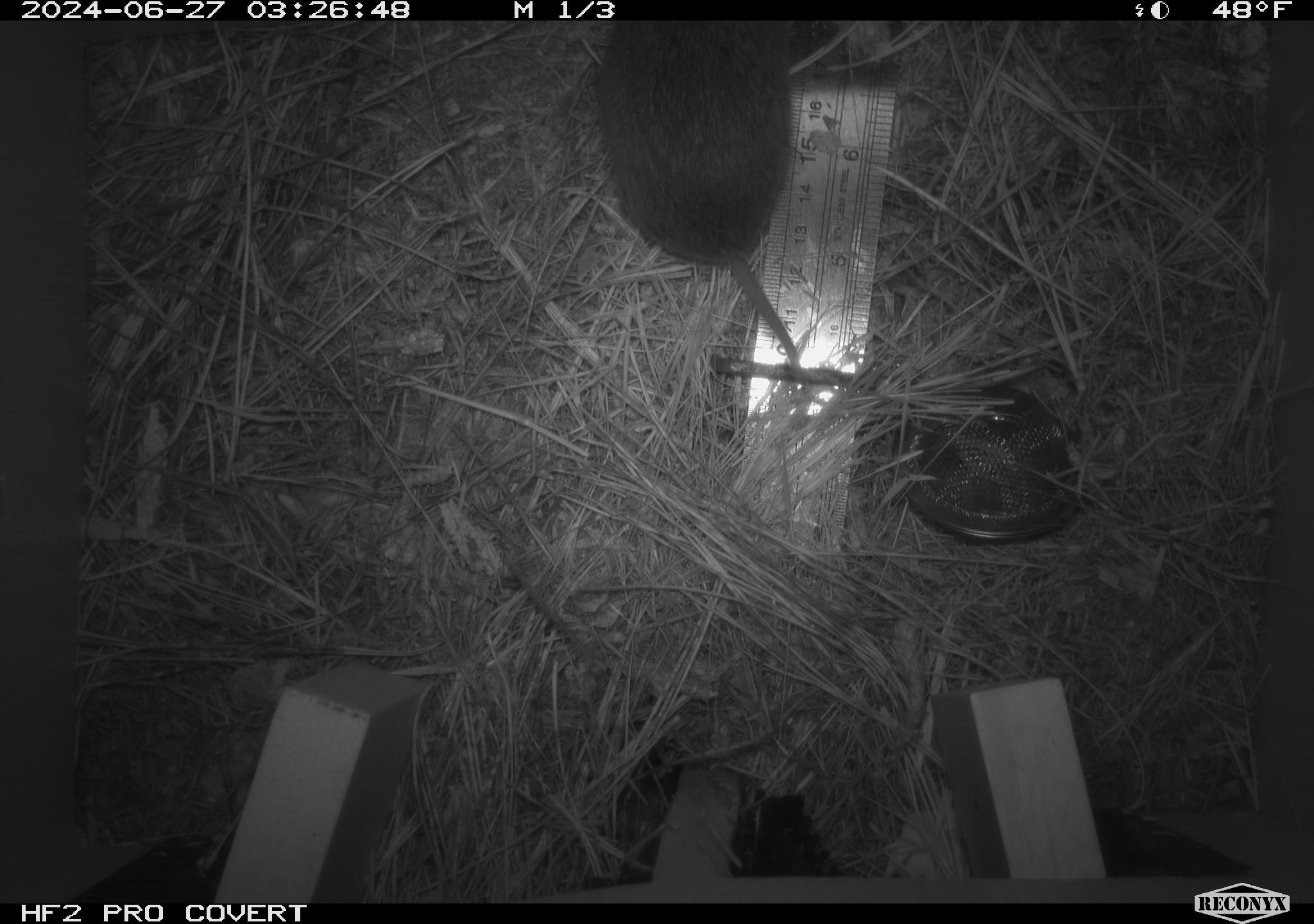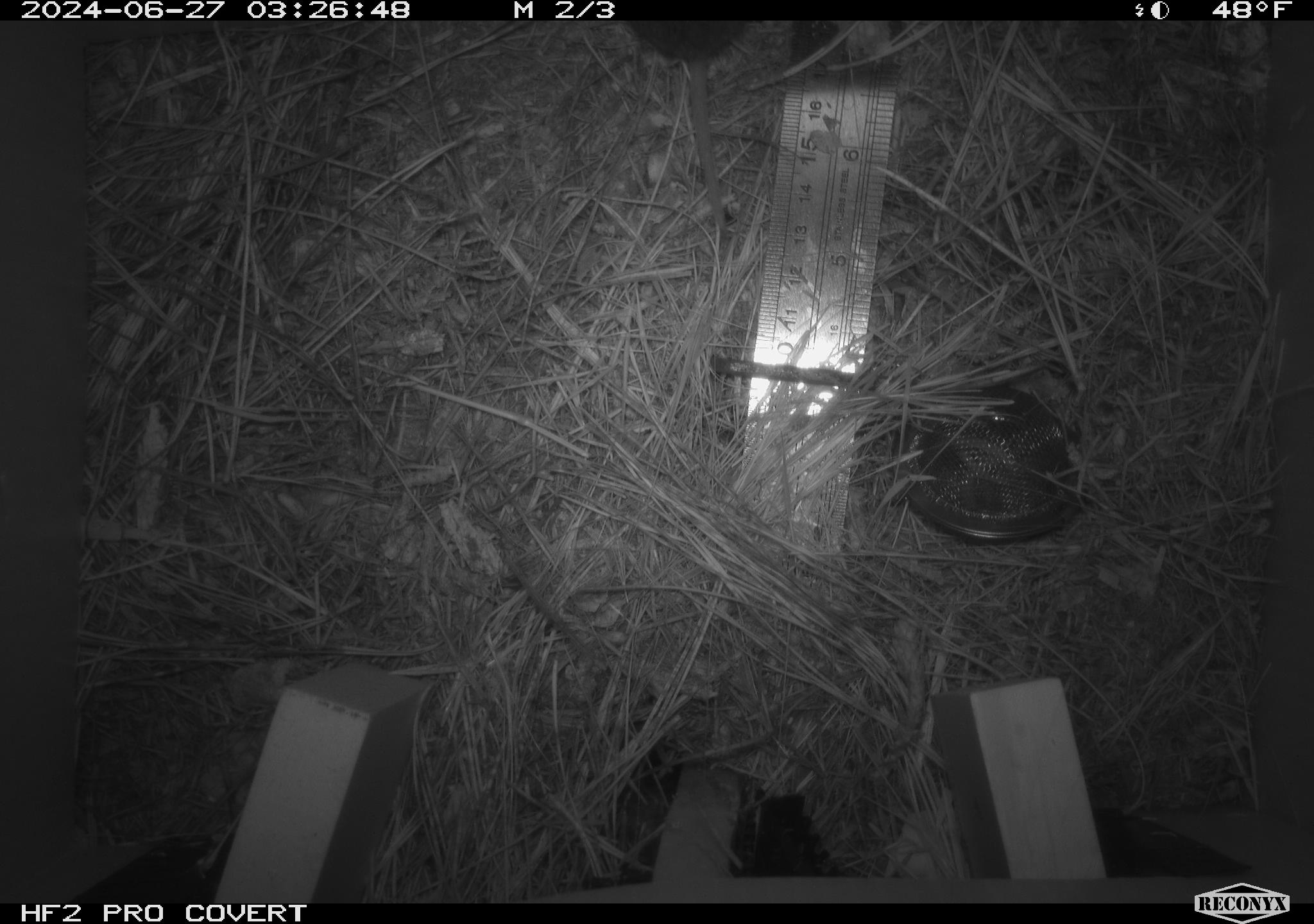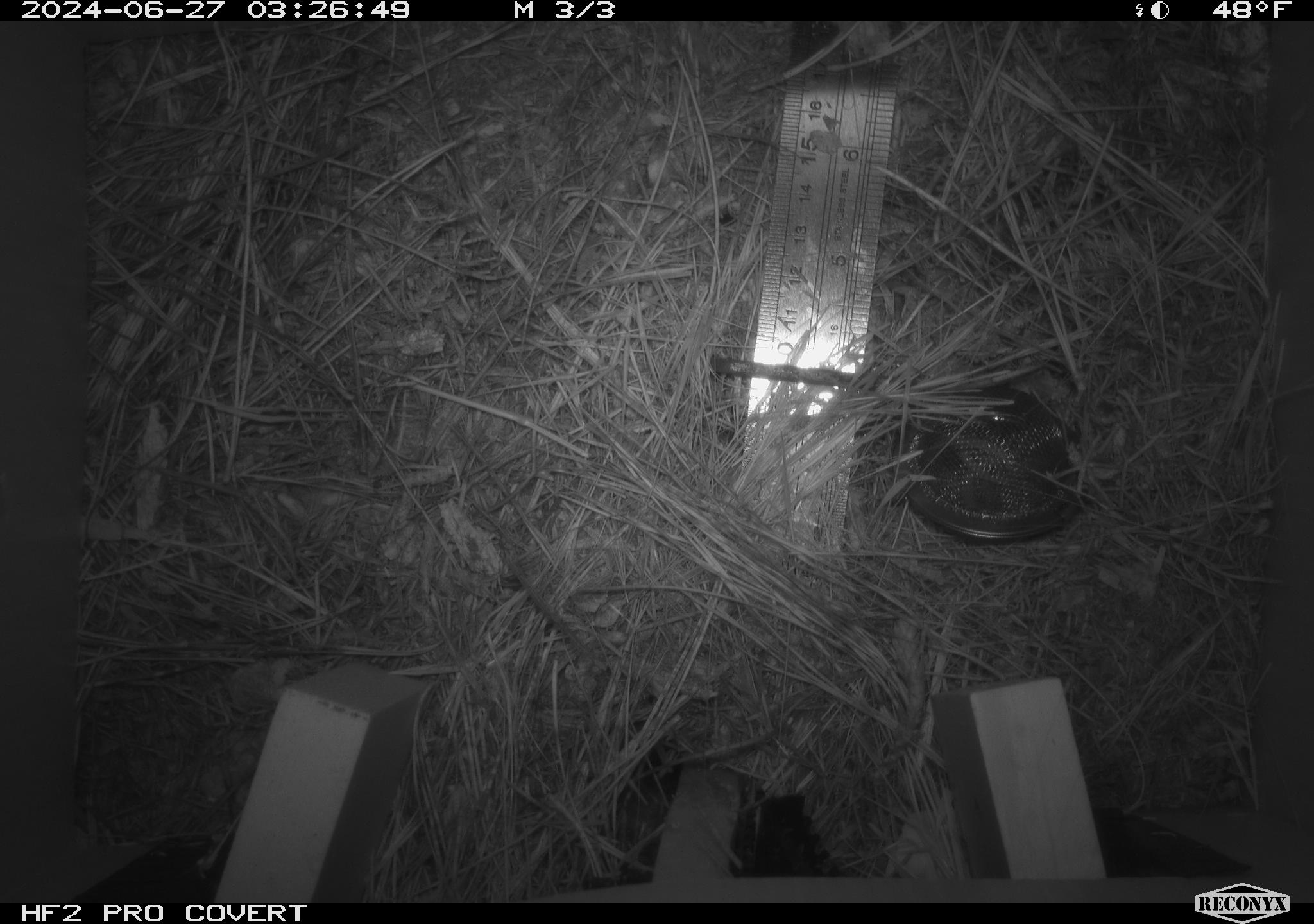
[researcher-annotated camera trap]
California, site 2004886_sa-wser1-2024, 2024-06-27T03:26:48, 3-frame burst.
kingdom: Animalia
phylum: Chordata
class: Mammalia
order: Rodentia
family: Cricetidae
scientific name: Arvicolinae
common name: voles, lemmings, and muskrats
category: arvicolinae subfamily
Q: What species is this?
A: Arvicolinae subfamily (voles, lemmings, and muskrats) (Arvicolinae).